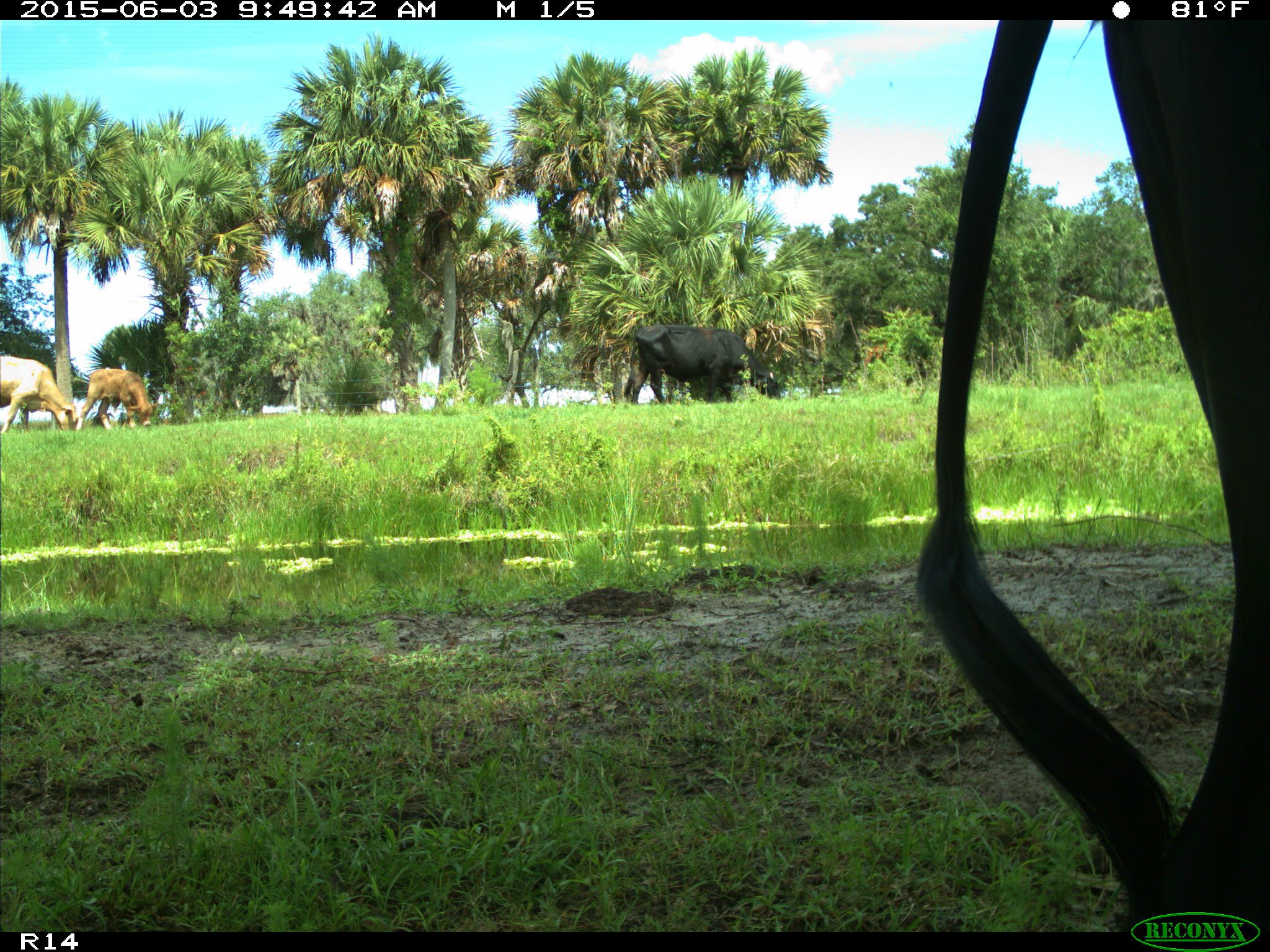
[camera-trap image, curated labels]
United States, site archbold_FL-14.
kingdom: Animalia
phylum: Chordata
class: Mammalia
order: Artiodactyla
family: Bovidae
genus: Bos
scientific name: Bos taurus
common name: domestic cow